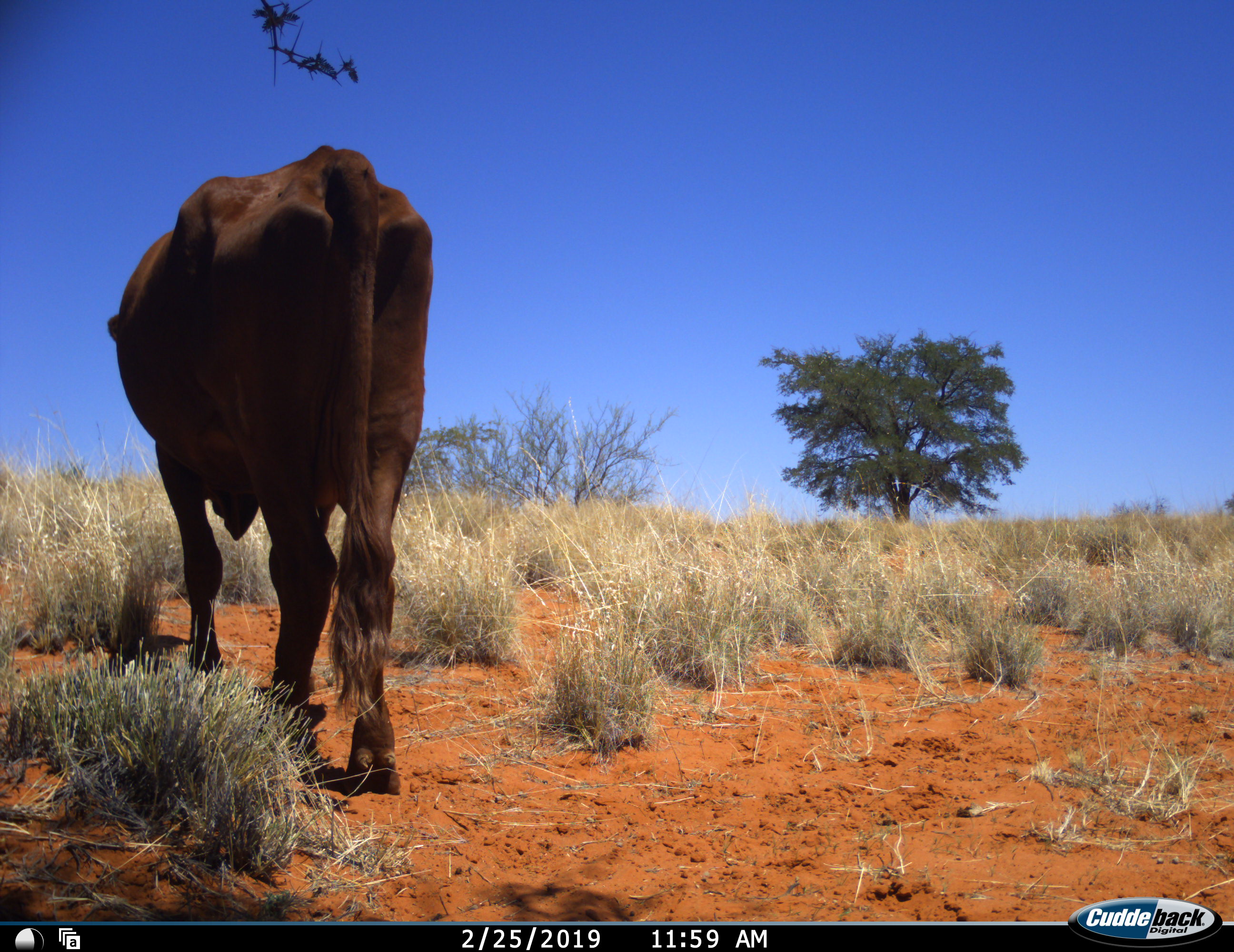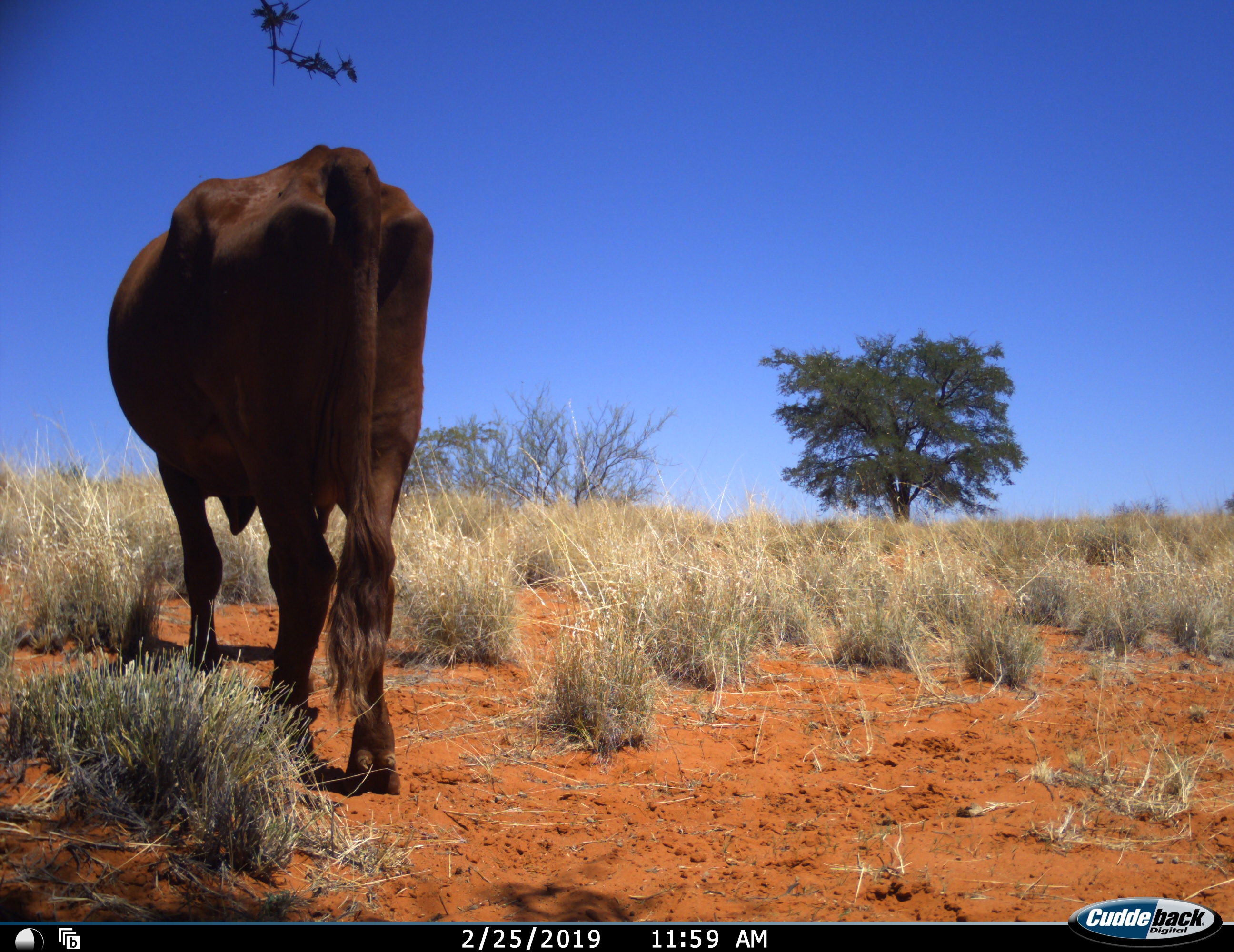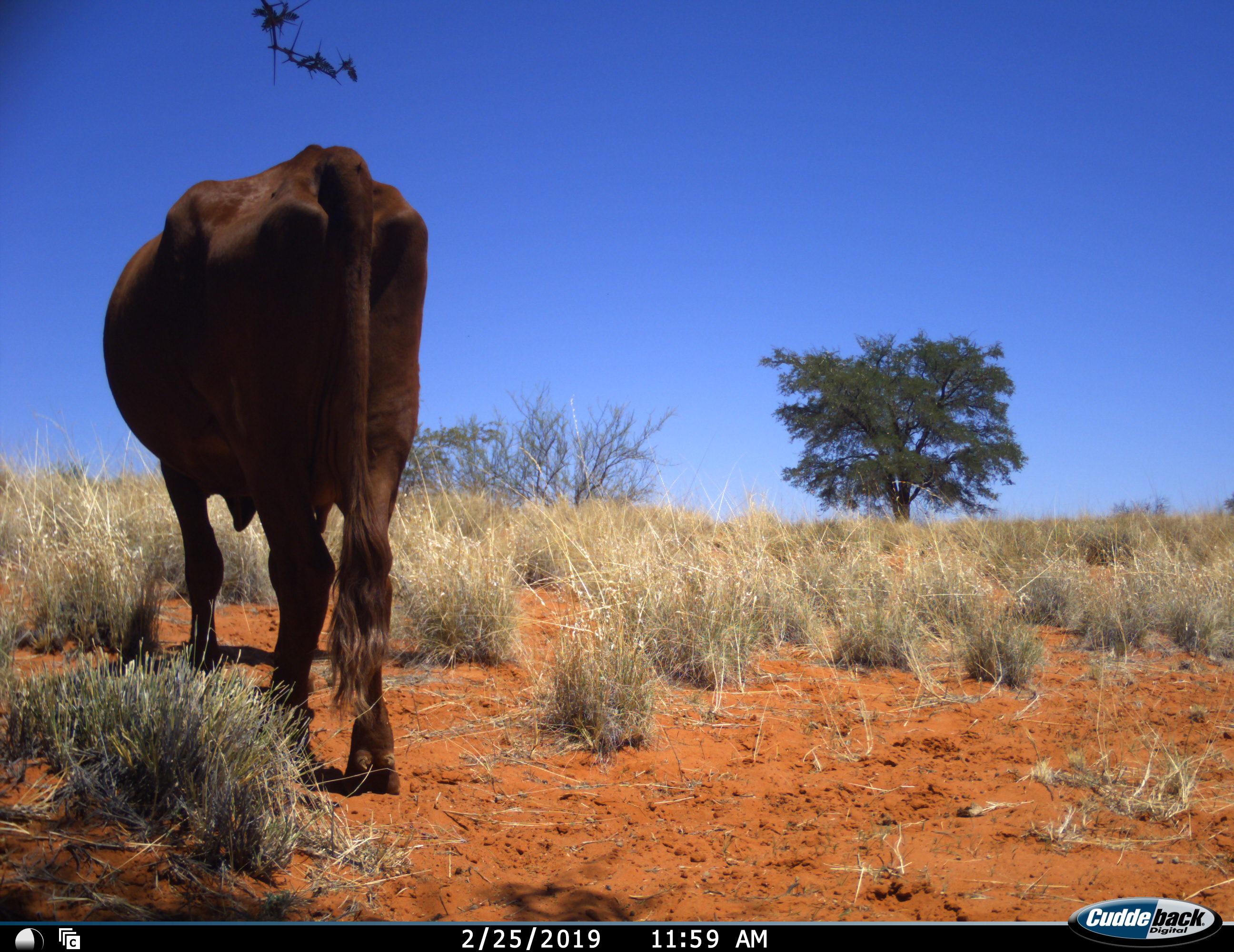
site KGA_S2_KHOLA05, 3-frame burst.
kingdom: Animalia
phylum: Chordata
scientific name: Vertebrata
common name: domestic animal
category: domesticanimal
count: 1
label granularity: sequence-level